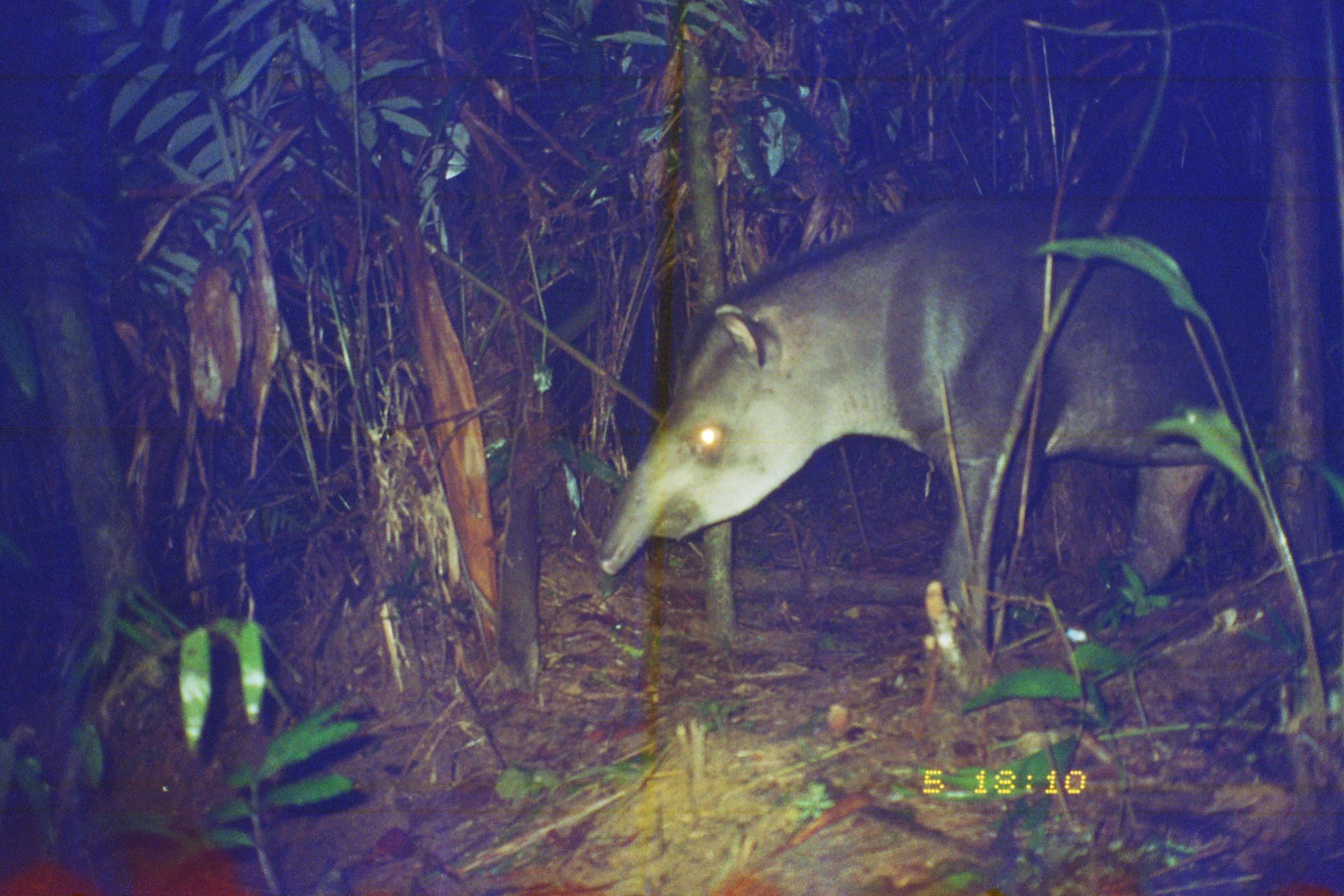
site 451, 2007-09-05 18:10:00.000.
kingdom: Animalia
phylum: Chordata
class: Mammalia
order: Perissodactyla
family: Tapiridae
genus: Tapirus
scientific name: Tapirus terrestris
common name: south american tapir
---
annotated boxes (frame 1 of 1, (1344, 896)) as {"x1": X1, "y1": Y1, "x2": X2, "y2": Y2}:
tapirus terrestris: {"x1": 589, "y1": 187, "x2": 1328, "y2": 616}